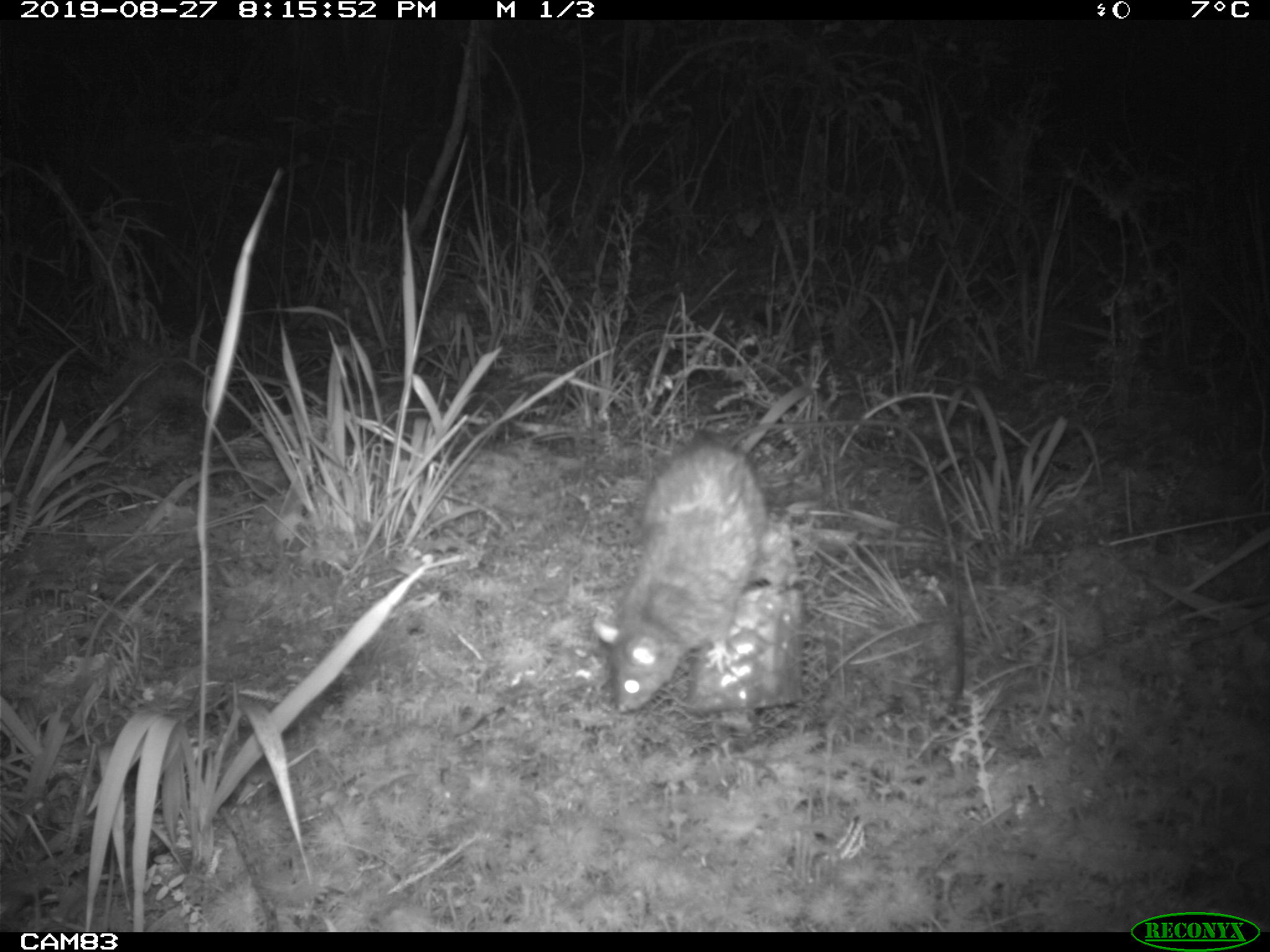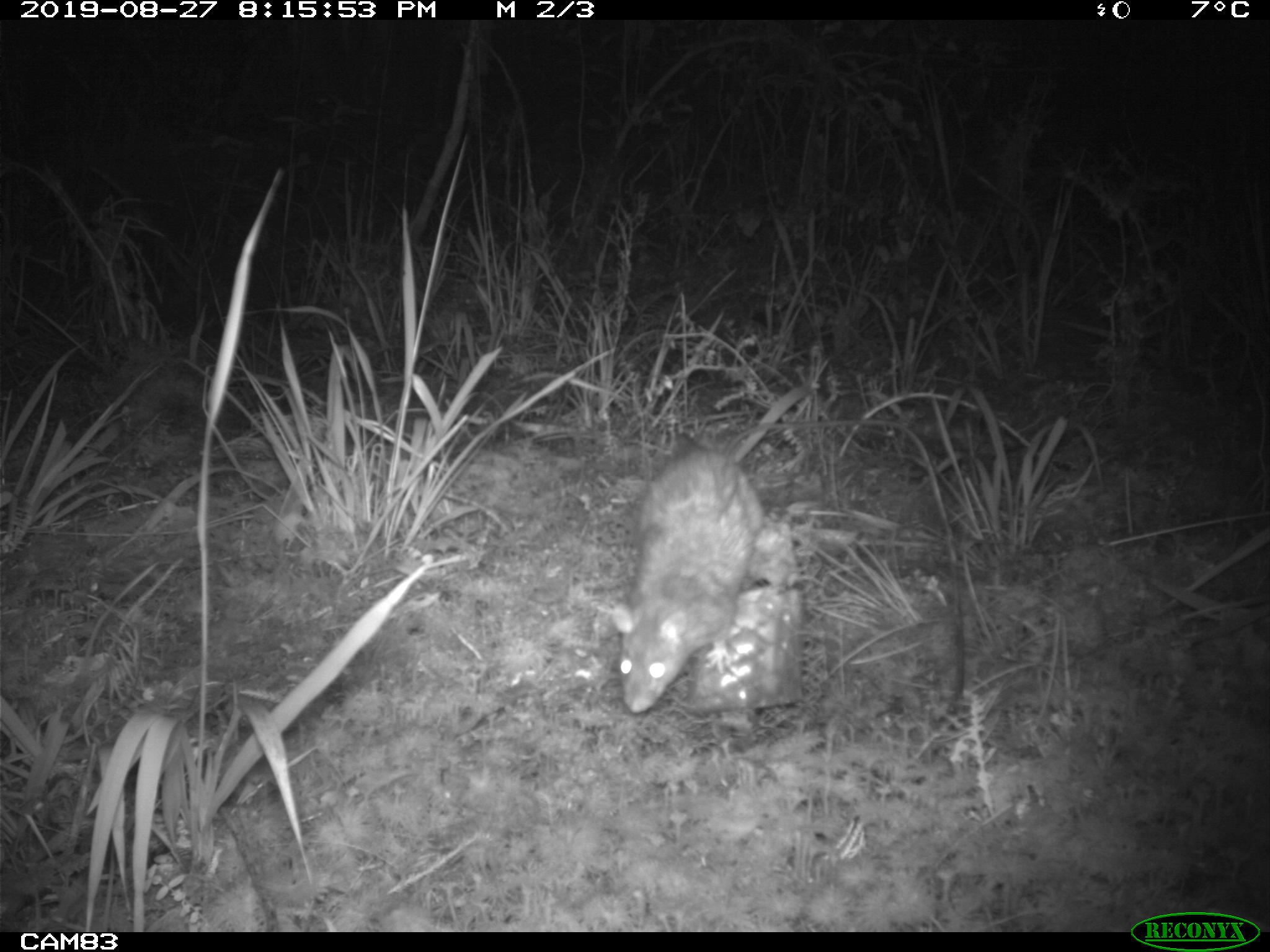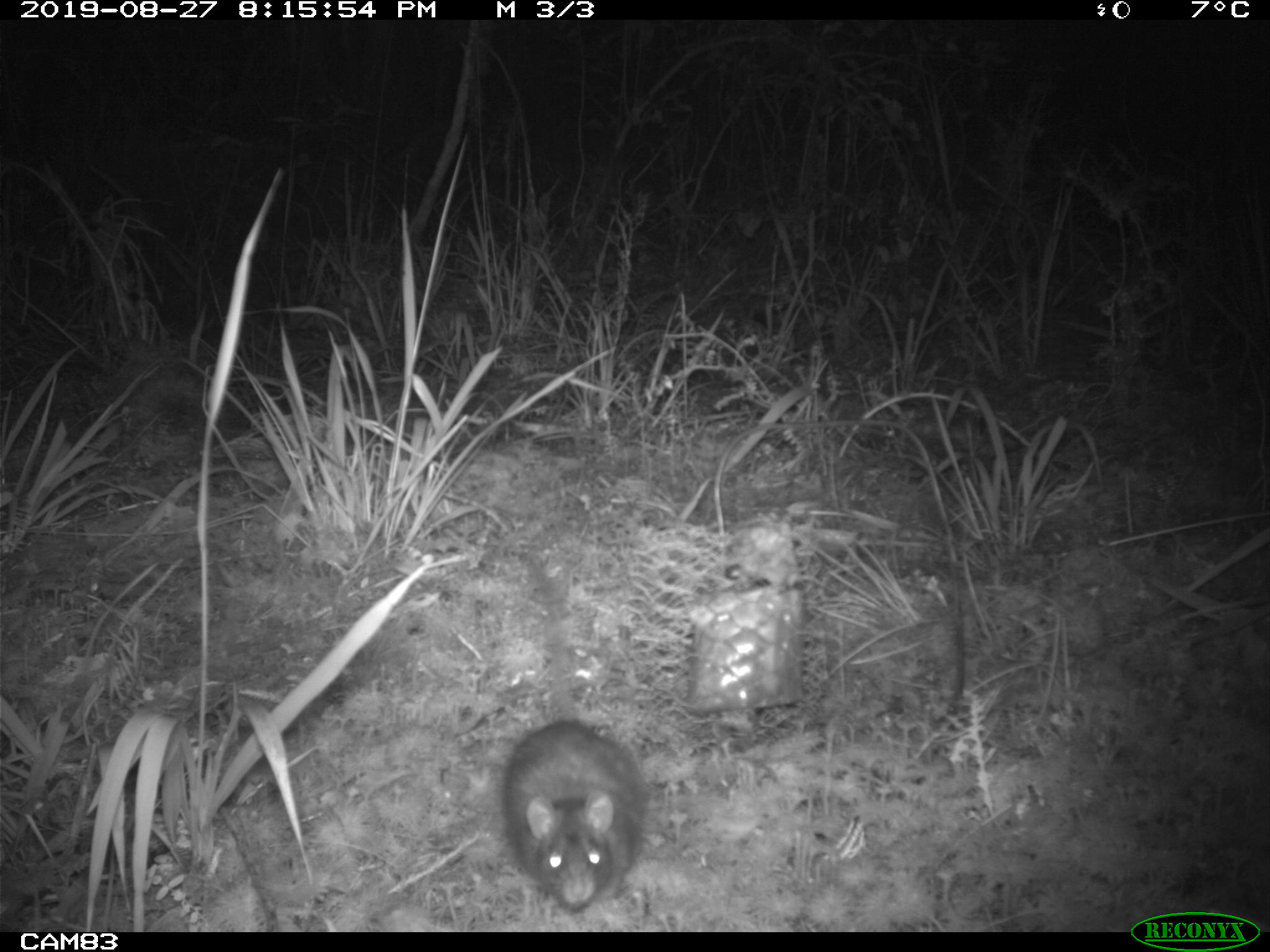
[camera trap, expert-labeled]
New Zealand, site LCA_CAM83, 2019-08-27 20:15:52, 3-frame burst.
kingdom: Animalia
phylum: Chordata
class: Mammalia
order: Rodentia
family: Muridae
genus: Rattus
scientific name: Rattus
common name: rat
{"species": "rat (Rattus)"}